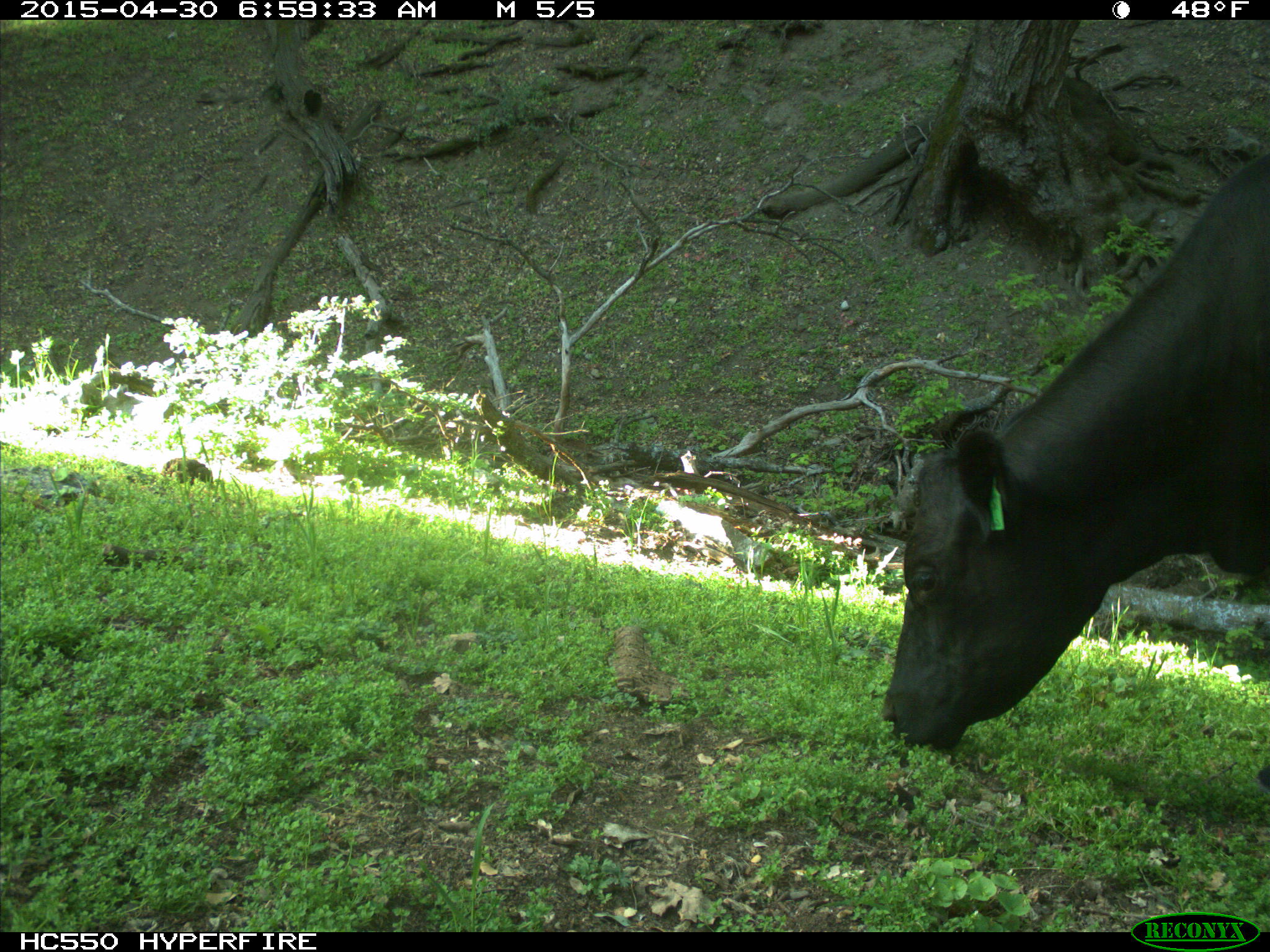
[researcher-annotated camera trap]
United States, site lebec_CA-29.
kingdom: Animalia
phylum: Chordata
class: Mammalia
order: Artiodactyla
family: Bovidae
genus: Bos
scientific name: Bos taurus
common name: domestic cow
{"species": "Bos taurus (domestic cow)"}